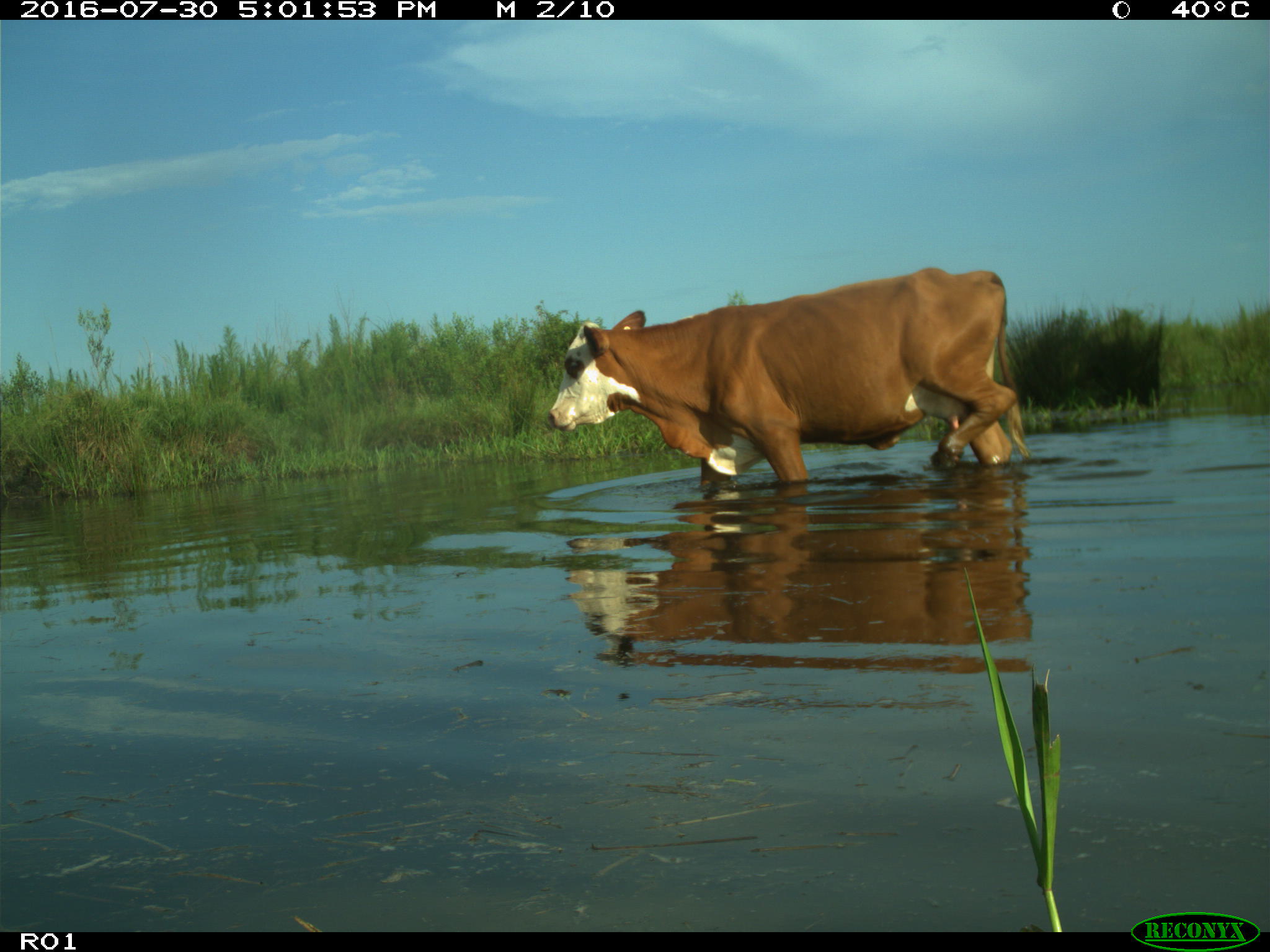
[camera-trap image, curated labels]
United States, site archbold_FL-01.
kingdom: Animalia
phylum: Chordata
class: Mammalia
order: Artiodactyla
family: Bovidae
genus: Bos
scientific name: Bos taurus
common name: domestic cow